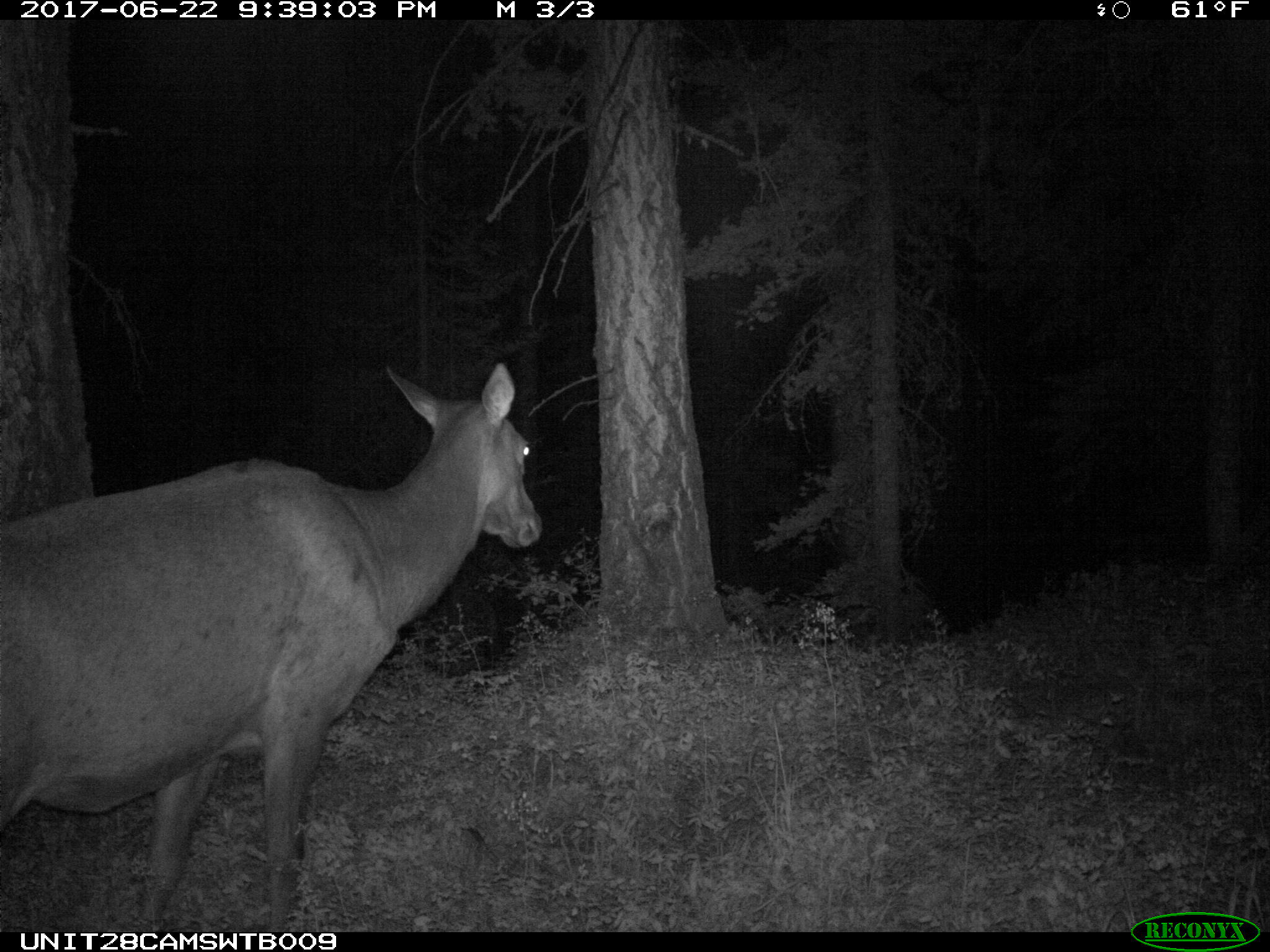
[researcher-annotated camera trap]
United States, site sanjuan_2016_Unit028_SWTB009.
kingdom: Animalia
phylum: Chordata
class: Mammalia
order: Artiodactyla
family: Cervidae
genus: Cervus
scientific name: Cervus elaphus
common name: red deer